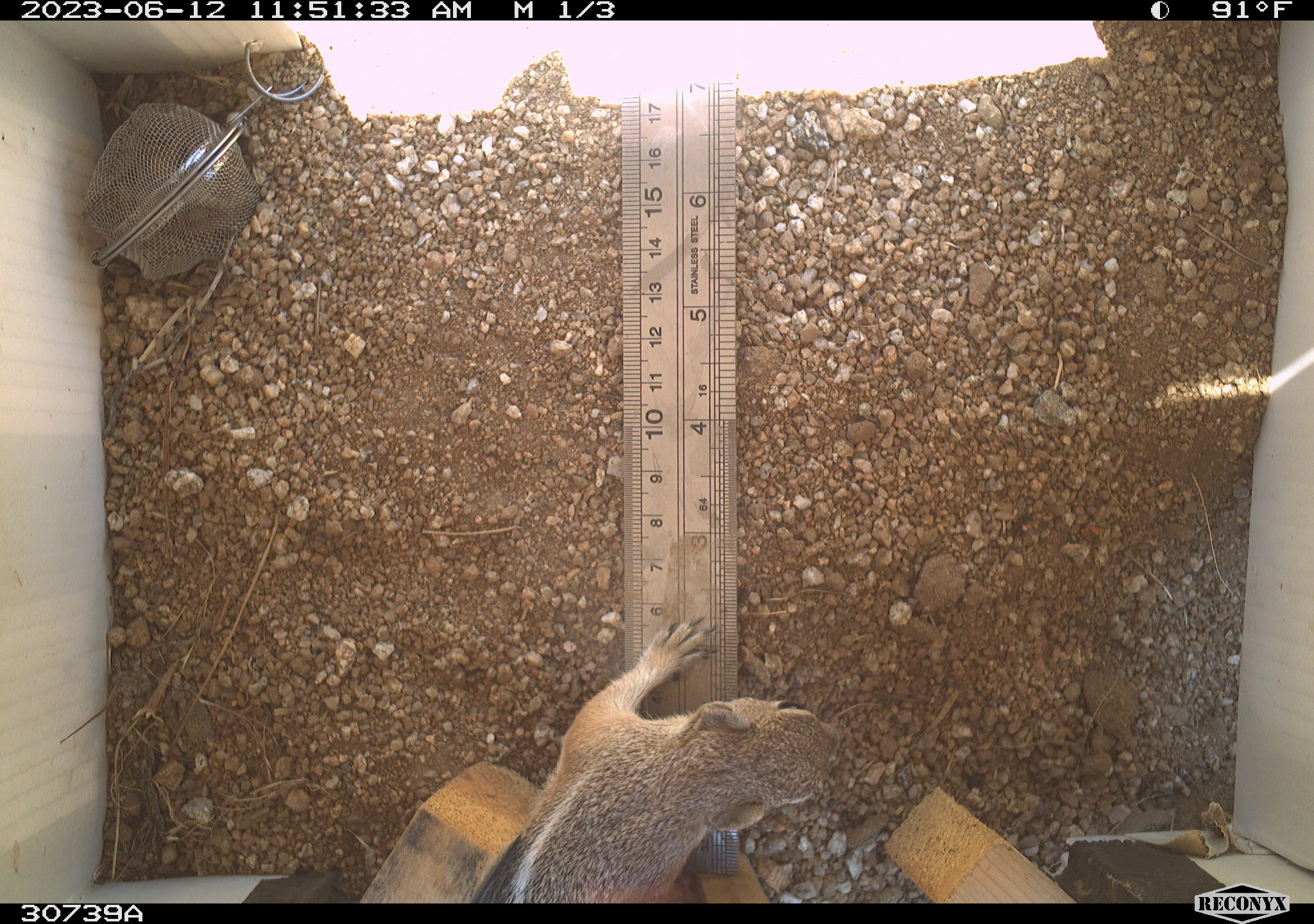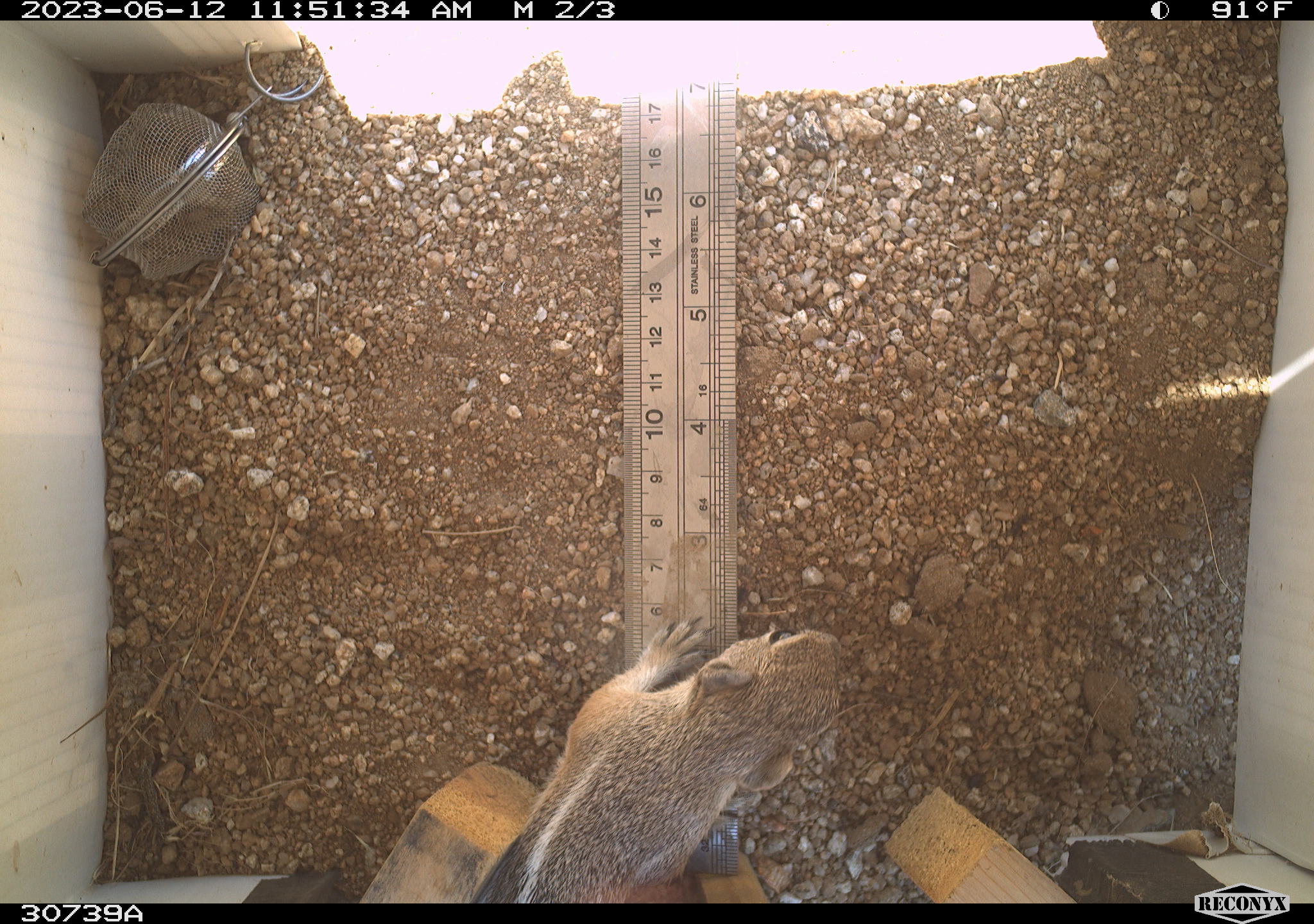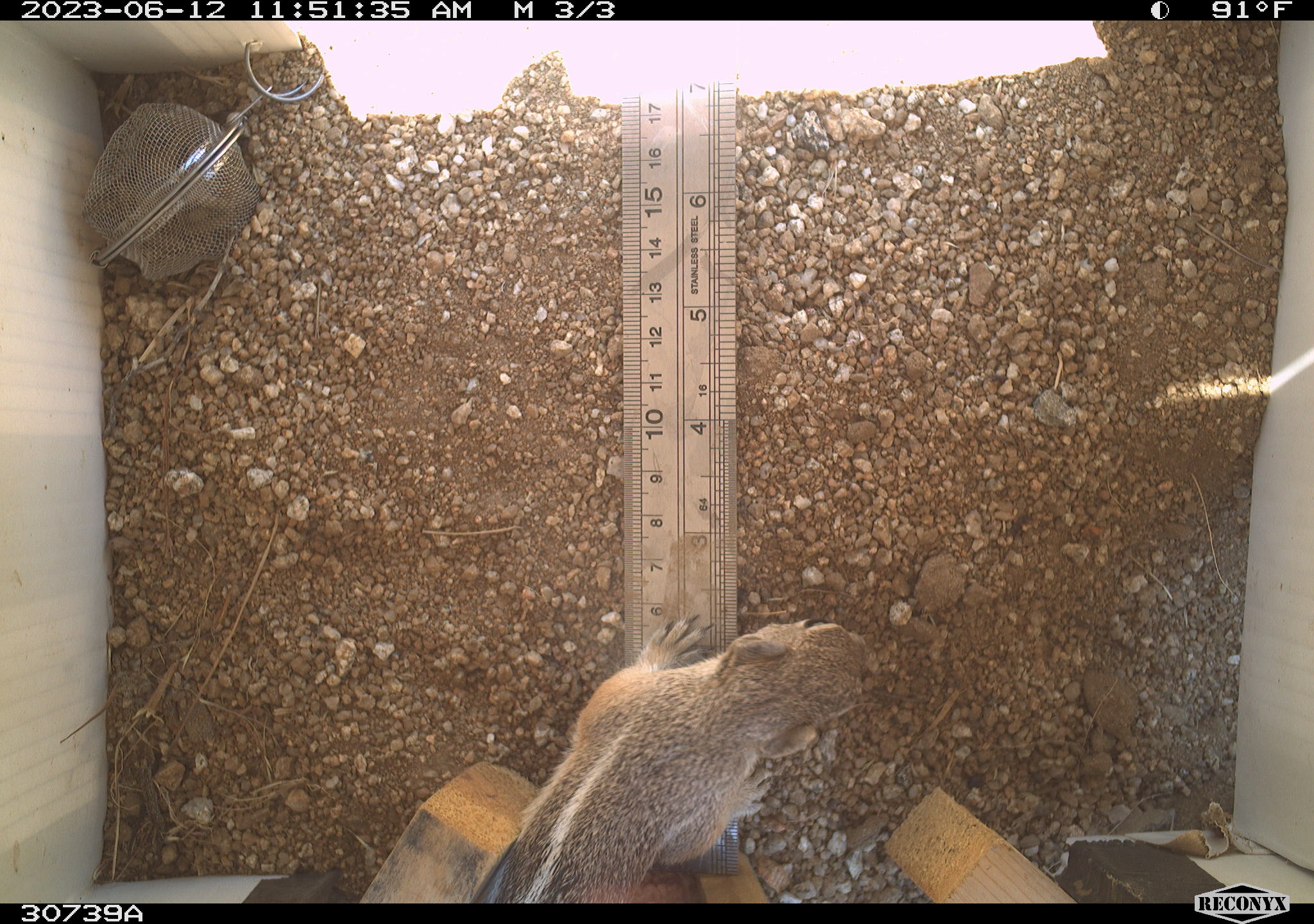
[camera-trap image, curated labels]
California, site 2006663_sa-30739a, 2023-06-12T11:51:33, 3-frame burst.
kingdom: Animalia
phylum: Chordata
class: Mammalia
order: Rodentia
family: Sciuridae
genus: Ammospermophilus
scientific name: Ammospermophilus leucurus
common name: white-tailed antelope squirrel